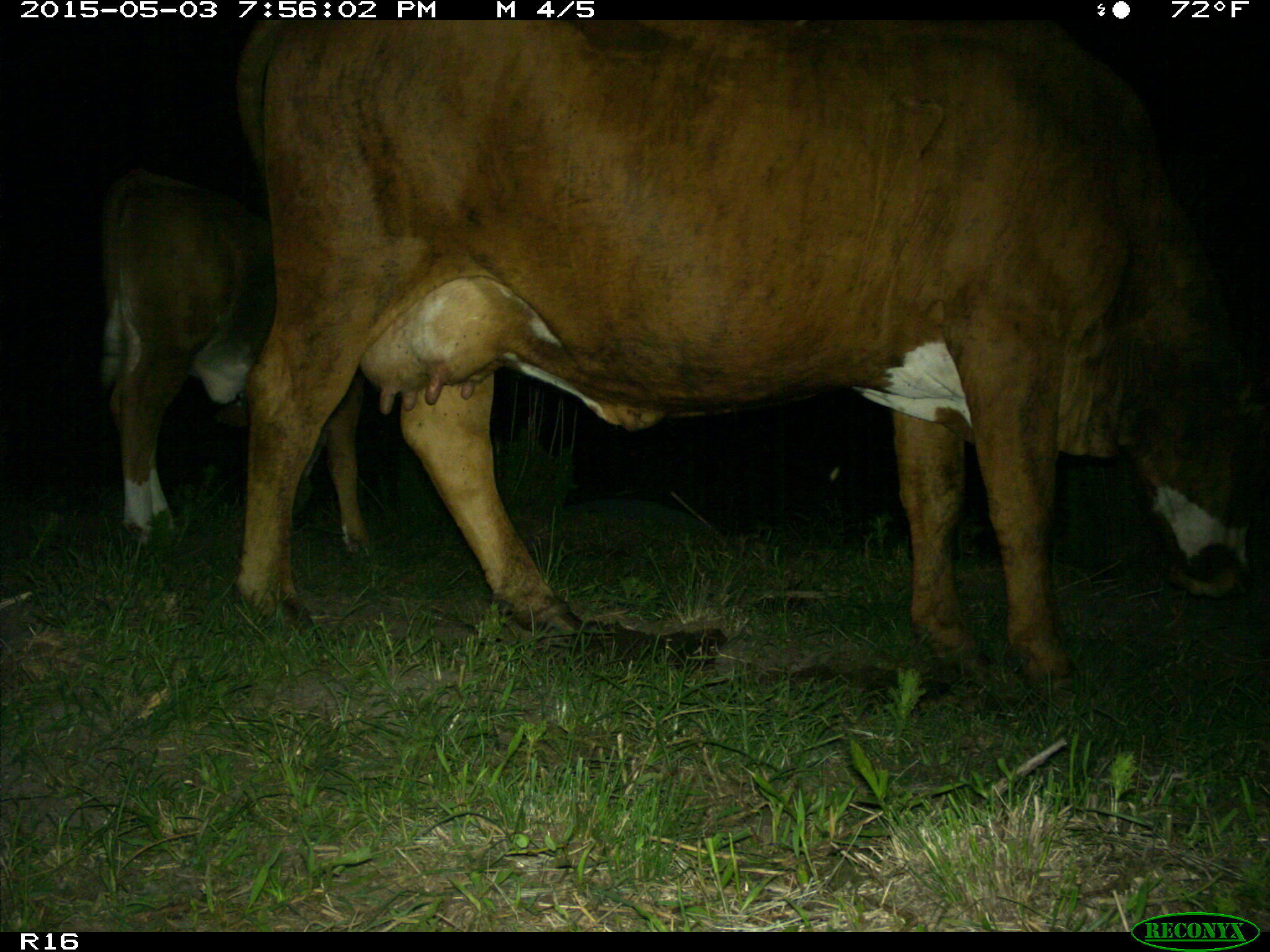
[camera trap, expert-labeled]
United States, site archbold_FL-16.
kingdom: Animalia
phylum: Chordata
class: Mammalia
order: Artiodactyla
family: Bovidae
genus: Bos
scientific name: Bos taurus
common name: domestic cow